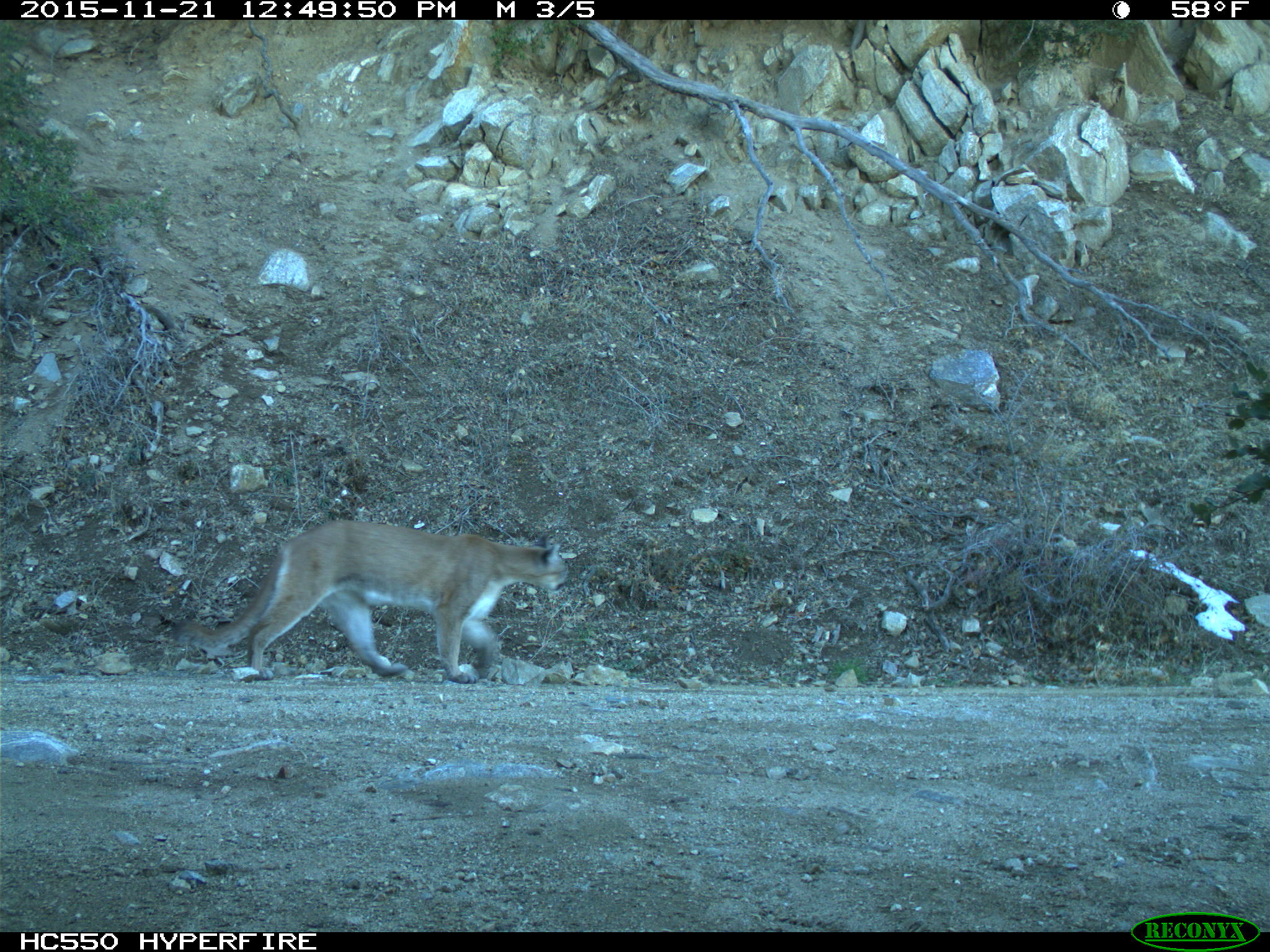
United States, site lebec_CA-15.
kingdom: Animalia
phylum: Chordata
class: Mammalia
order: Carnivora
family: Felidae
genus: Puma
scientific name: Puma concolor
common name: mountain lion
Puma concolor (mountain lion).